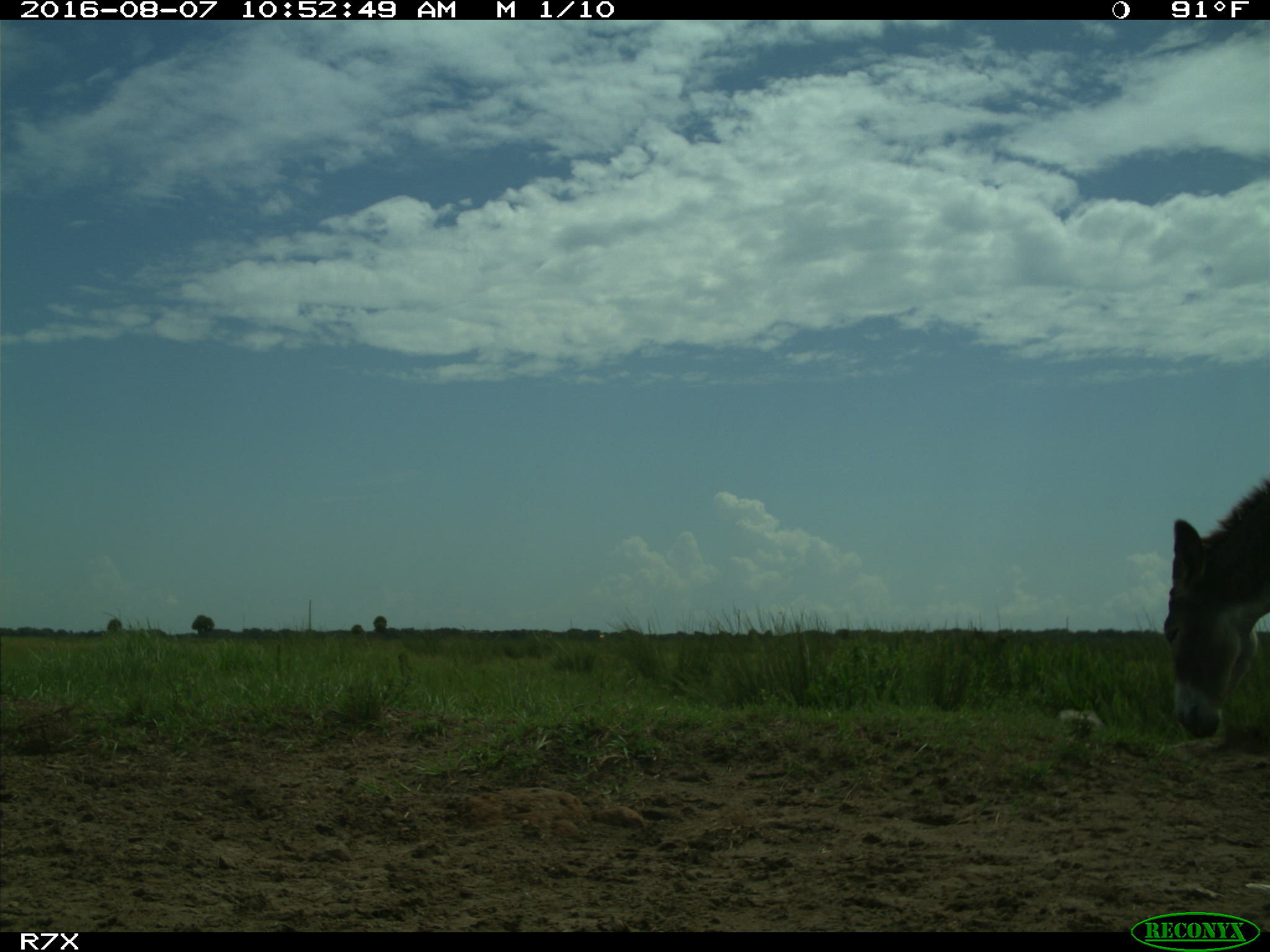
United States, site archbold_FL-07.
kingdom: Animalia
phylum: Chordata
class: Mammalia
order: Perissodactyla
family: Equidae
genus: Equus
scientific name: Equus africanus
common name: african wild ass